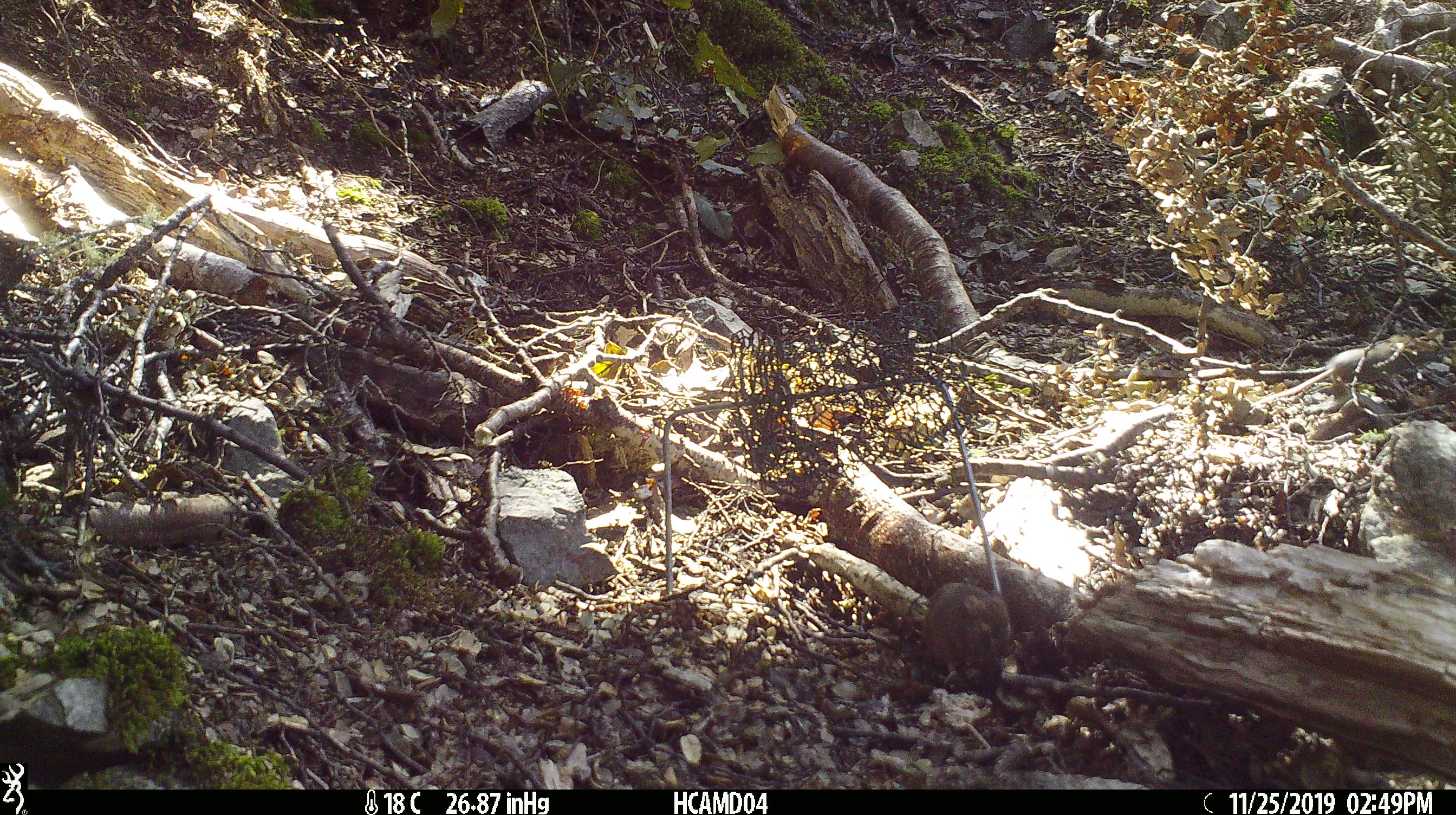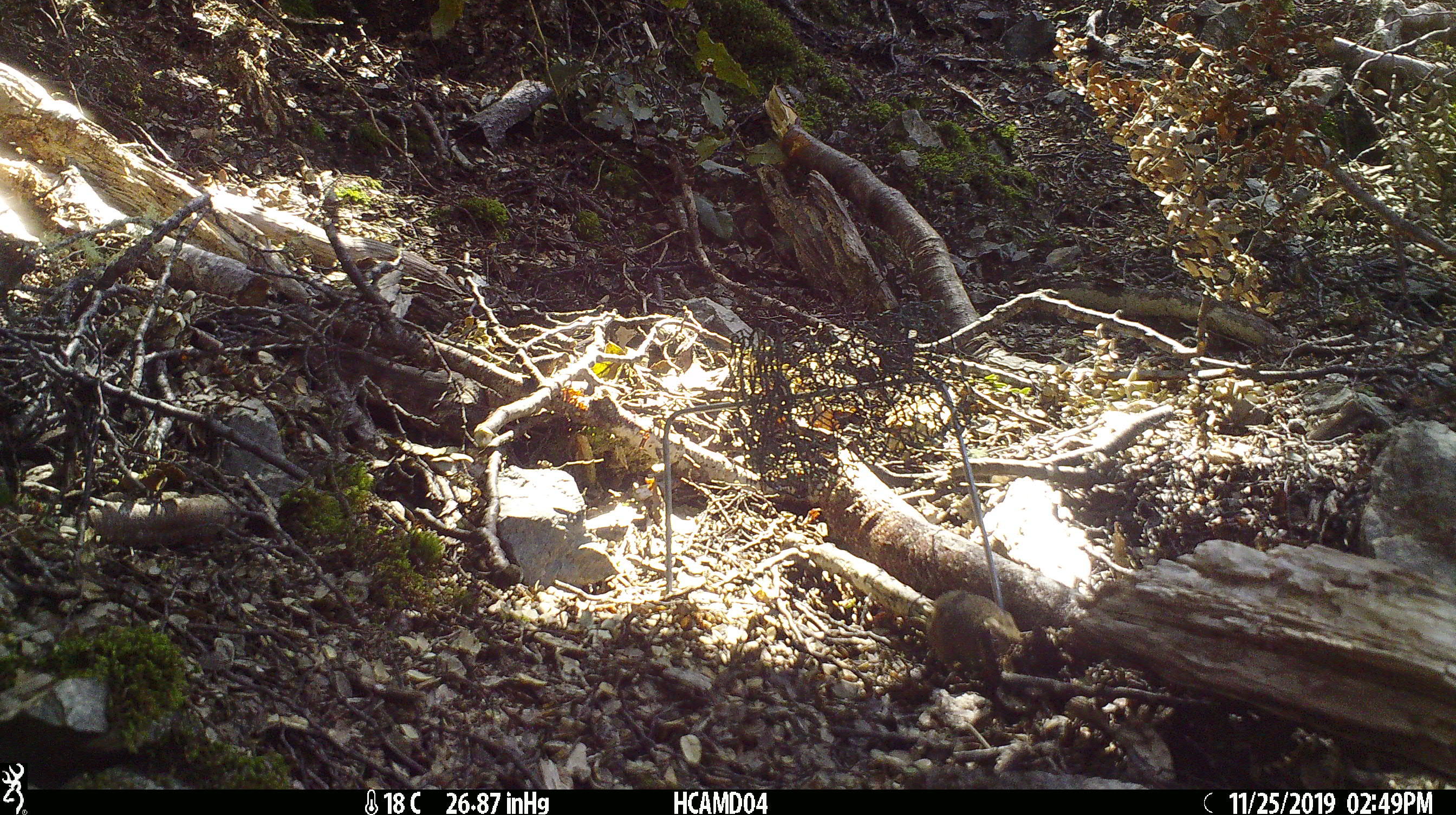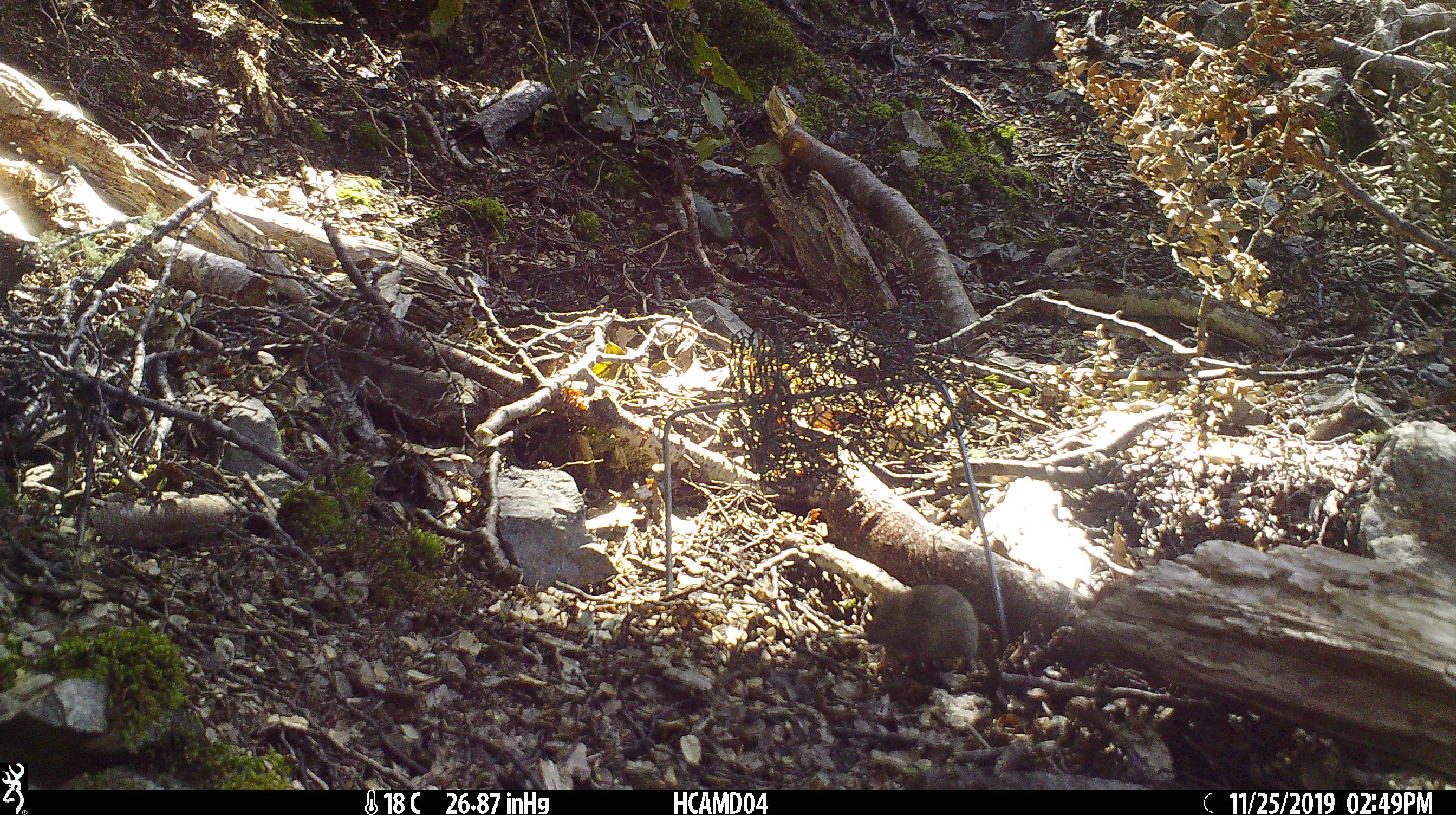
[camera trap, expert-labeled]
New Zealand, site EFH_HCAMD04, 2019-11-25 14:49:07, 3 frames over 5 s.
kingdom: Animalia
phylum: Chordata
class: Mammalia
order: Rodentia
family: Muridae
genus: Mus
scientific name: Mus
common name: mouse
Mouse (Mus).